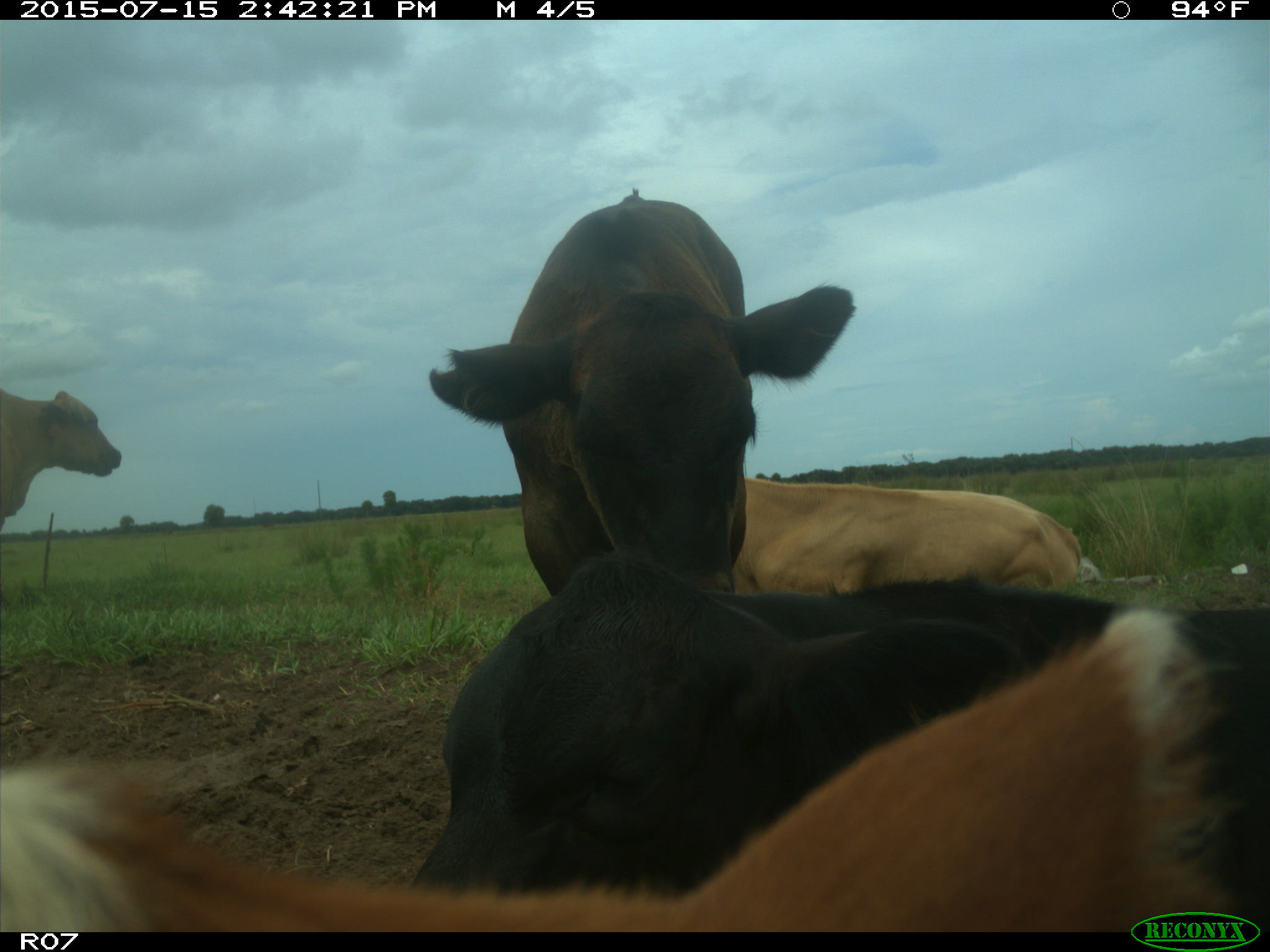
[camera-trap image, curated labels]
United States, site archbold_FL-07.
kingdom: Animalia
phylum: Chordata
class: Mammalia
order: Artiodactyla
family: Bovidae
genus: Bos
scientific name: Bos taurus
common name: domestic cow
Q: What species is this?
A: Bos taurus (domestic cow).